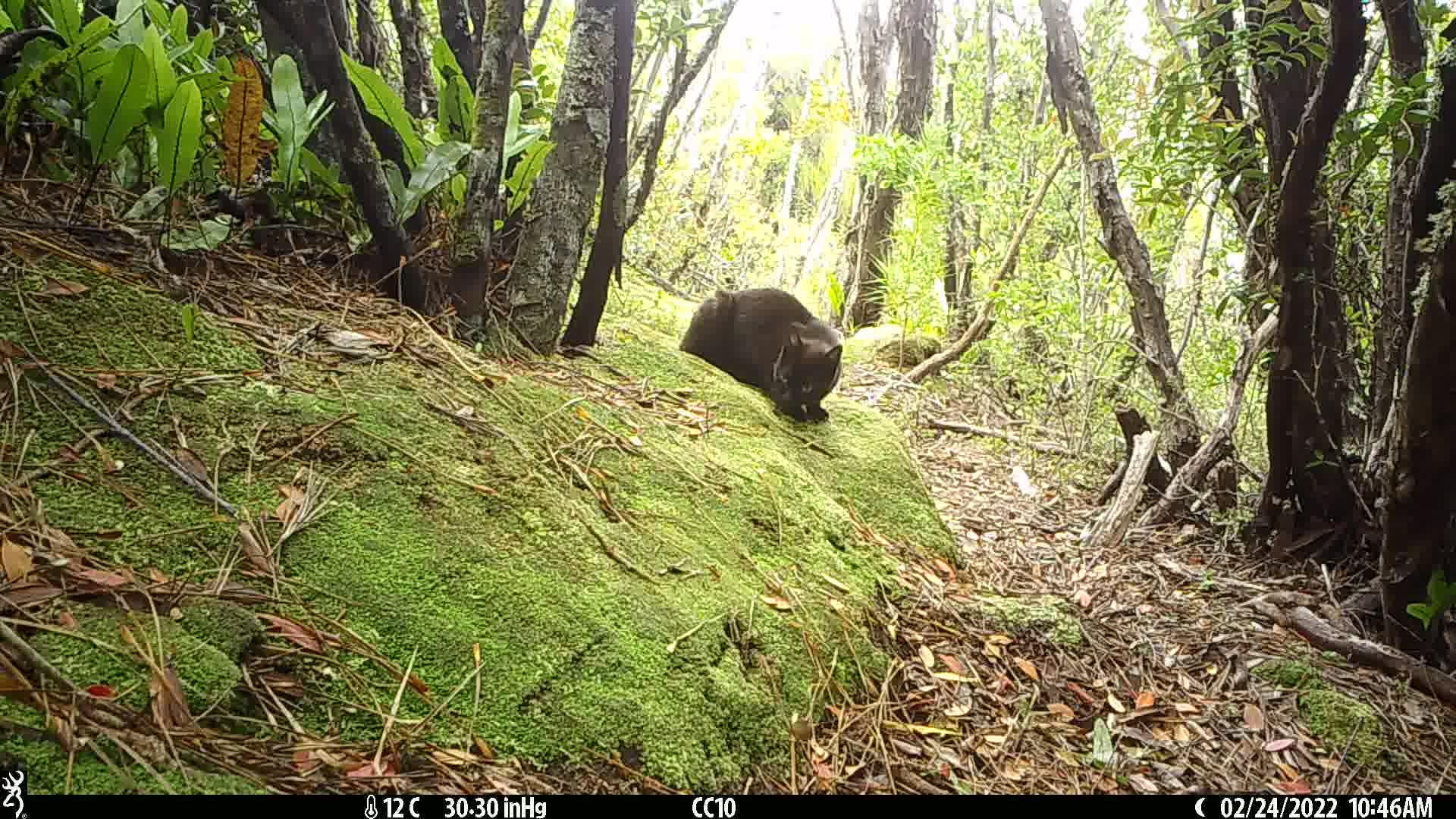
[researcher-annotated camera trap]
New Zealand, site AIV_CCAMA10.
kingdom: Animalia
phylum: Chordata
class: Mammalia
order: Carnivora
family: Felidae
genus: Felis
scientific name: Felis catus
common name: domestic cat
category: cat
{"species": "cat (domestic cat) (Felis catus)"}